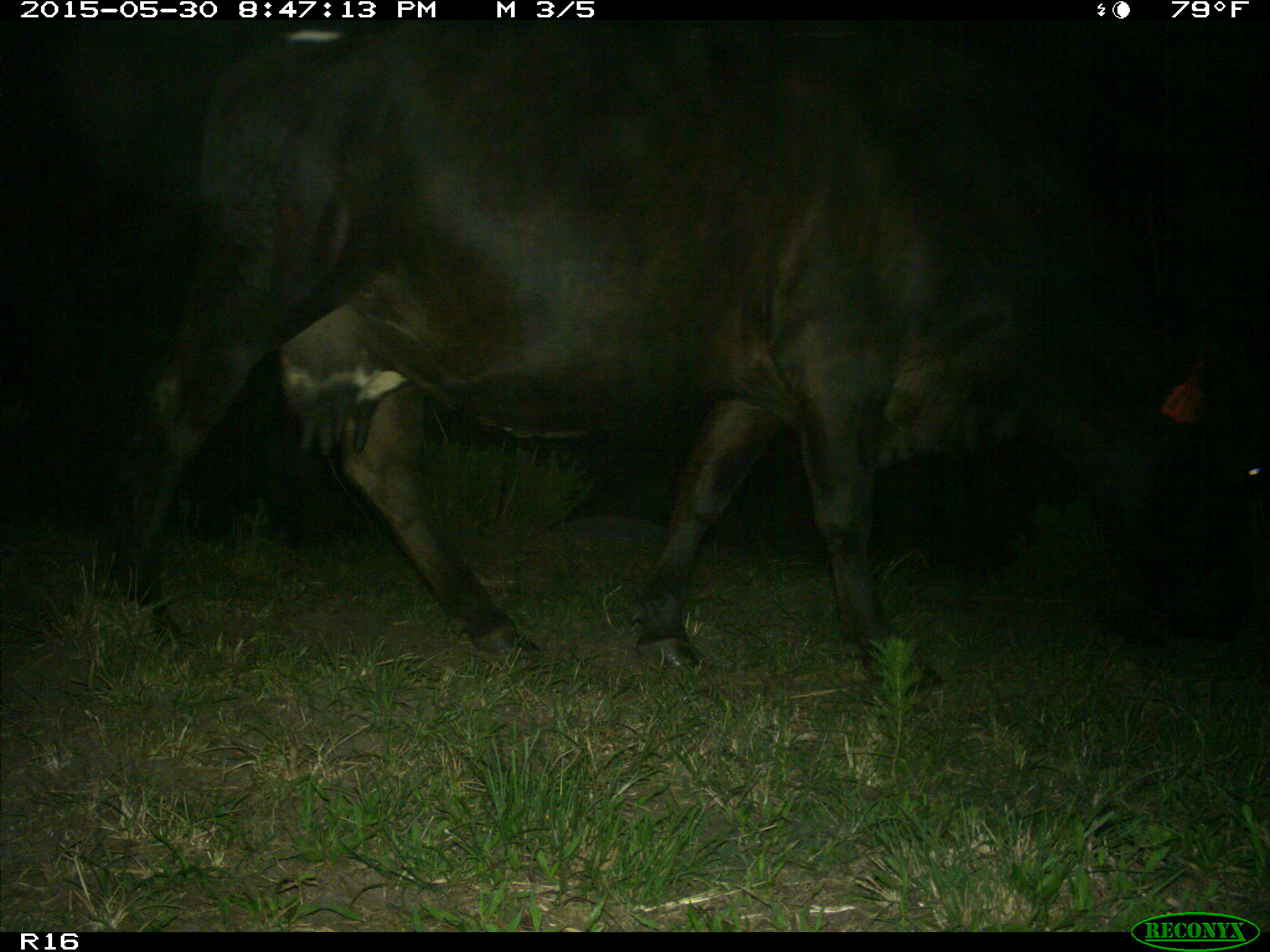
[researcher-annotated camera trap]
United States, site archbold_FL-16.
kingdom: Animalia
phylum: Chordata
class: Mammalia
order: Artiodactyla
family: Bovidae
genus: Bos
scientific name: Bos taurus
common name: domestic cow